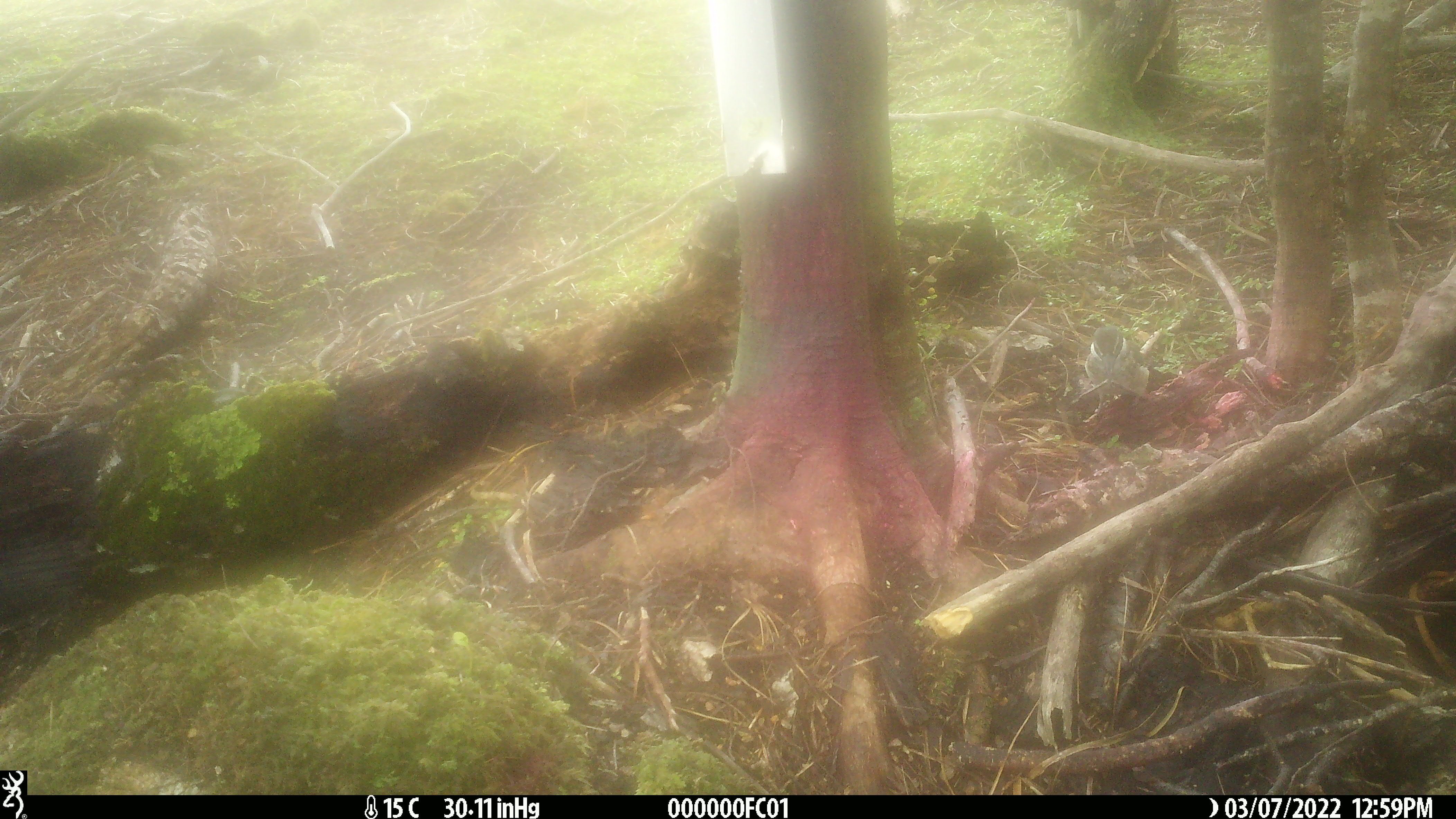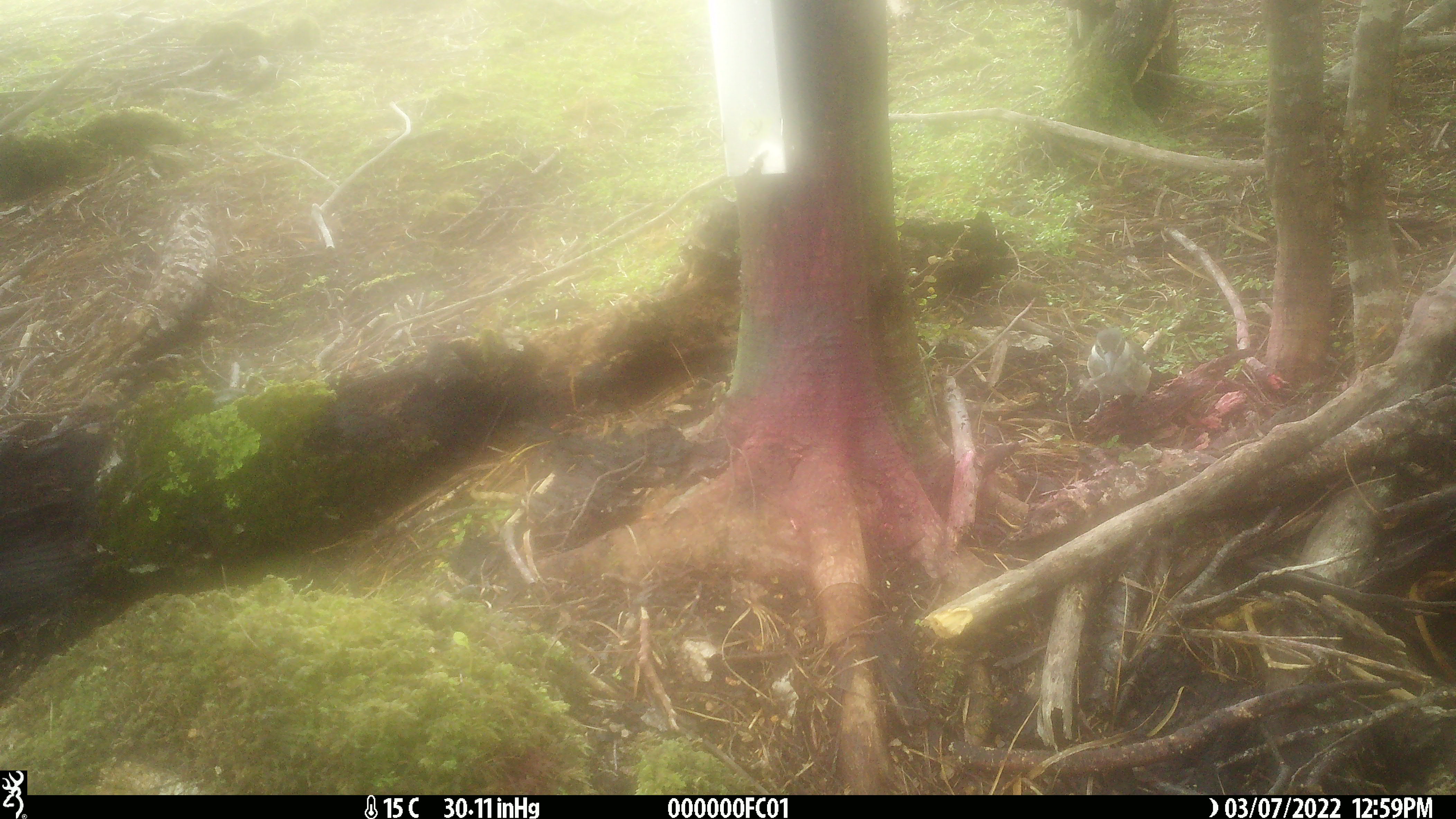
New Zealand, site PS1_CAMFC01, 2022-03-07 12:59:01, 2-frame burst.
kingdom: Animalia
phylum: Chordata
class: Aves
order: Passeriformes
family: Acanthisittidae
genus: Acanthisitta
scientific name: Acanthisitta chloris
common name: rifleman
Rifleman (Acanthisitta chloris).